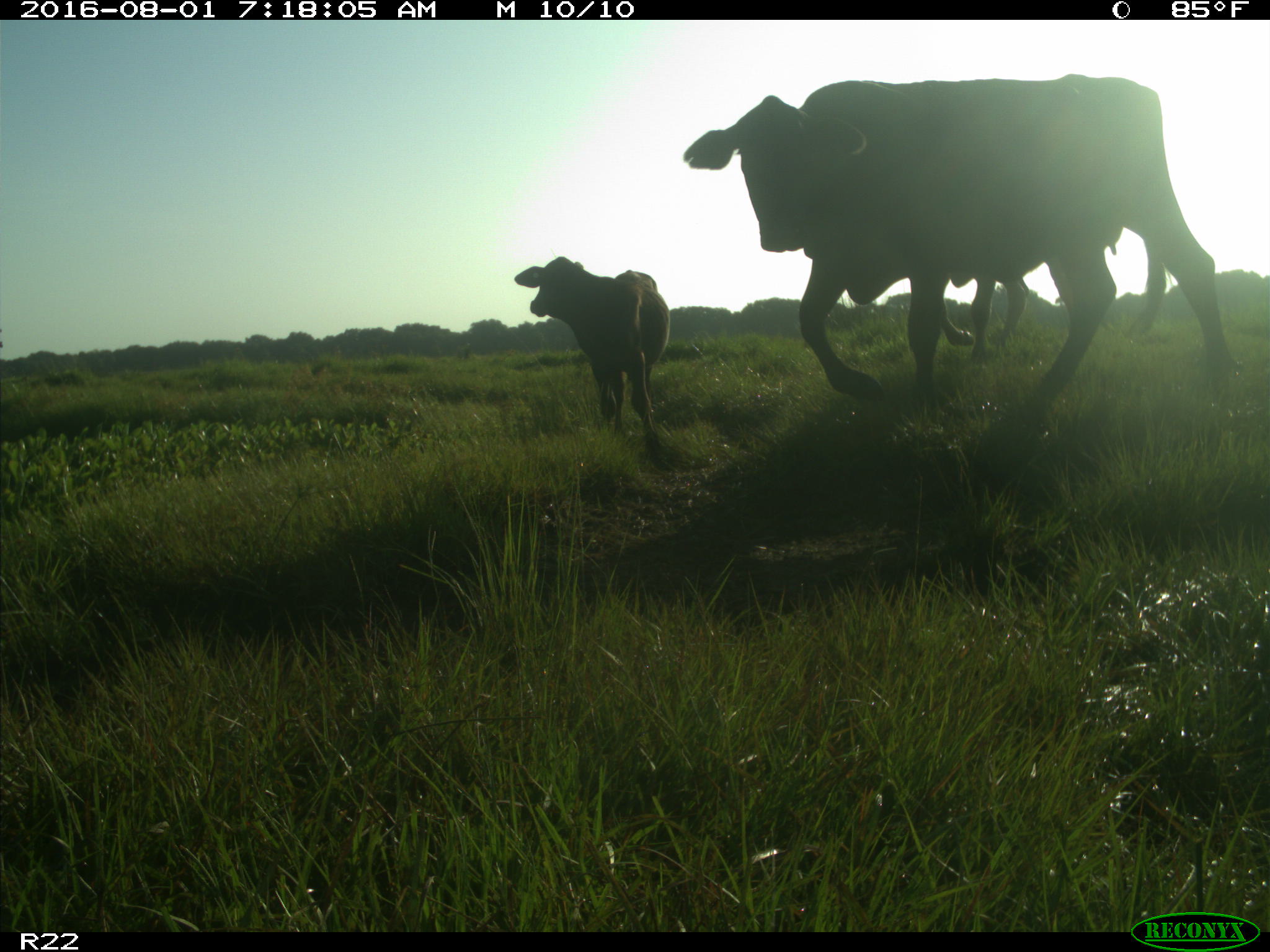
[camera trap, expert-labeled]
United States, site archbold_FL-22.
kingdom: Animalia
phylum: Chordata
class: Mammalia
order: Artiodactyla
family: Bovidae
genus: Bos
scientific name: Bos taurus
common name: domestic cow